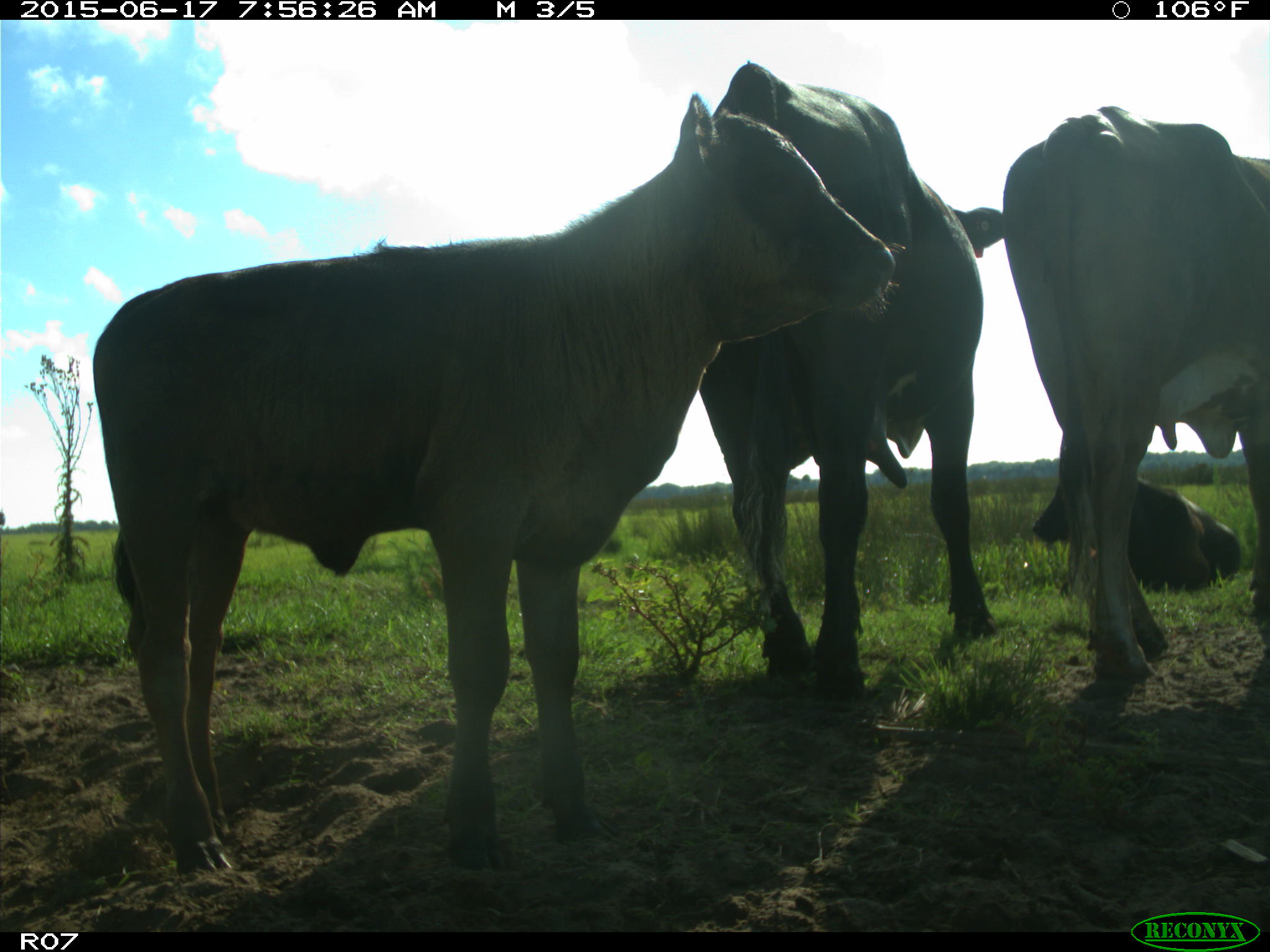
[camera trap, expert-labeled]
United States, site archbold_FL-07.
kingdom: Animalia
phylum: Chordata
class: Mammalia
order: Artiodactyla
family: Bovidae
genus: Bos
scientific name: Bos taurus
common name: domestic cow